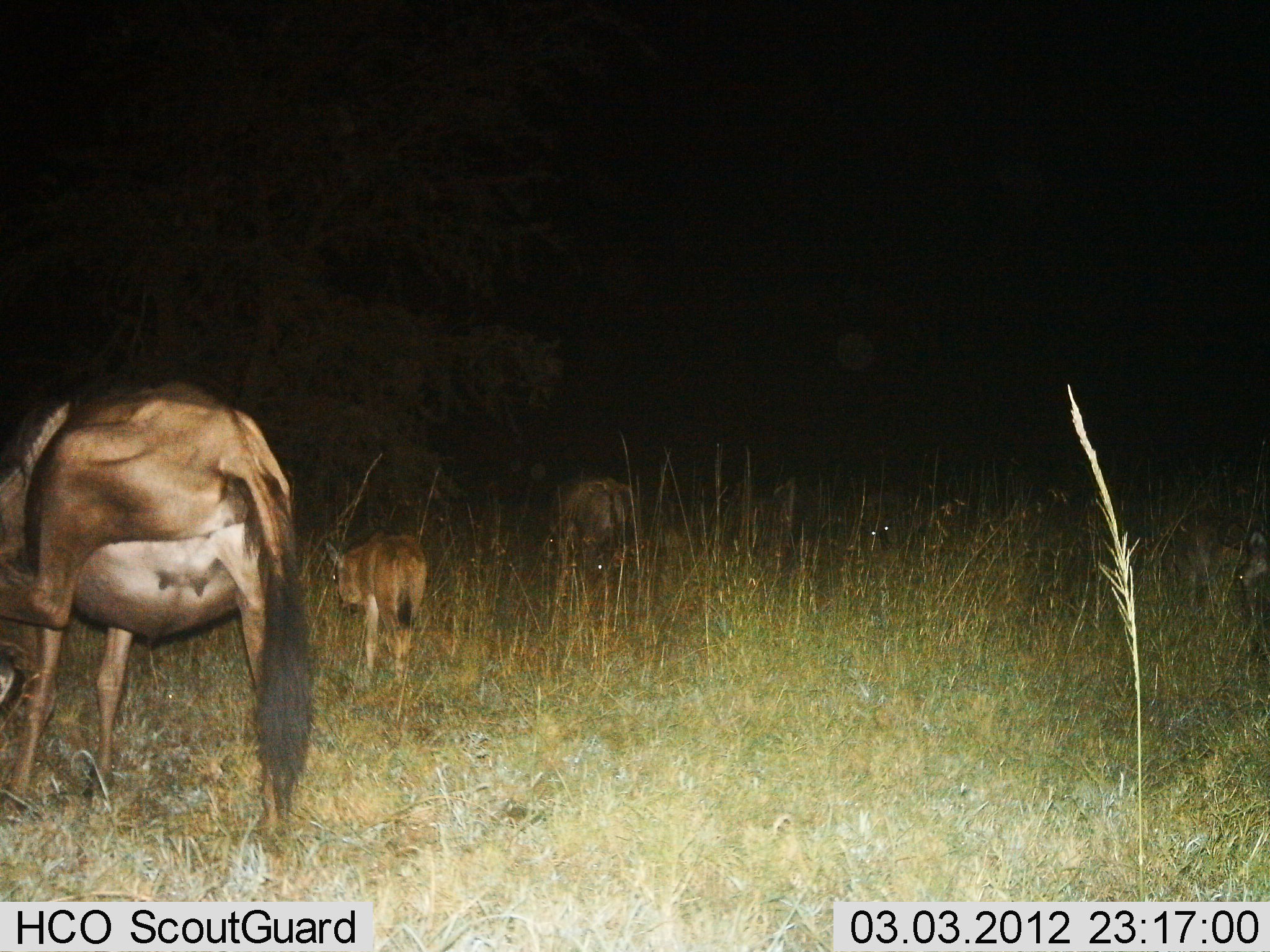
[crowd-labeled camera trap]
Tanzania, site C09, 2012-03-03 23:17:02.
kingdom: Animalia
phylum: Chordata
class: Mammalia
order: Artiodactyla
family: Bovidae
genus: Connochaetes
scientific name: Connochaetes taurinus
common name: blue wildebeest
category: wildebeest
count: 3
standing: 88%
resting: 0%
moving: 0%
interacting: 6%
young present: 71%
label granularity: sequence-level